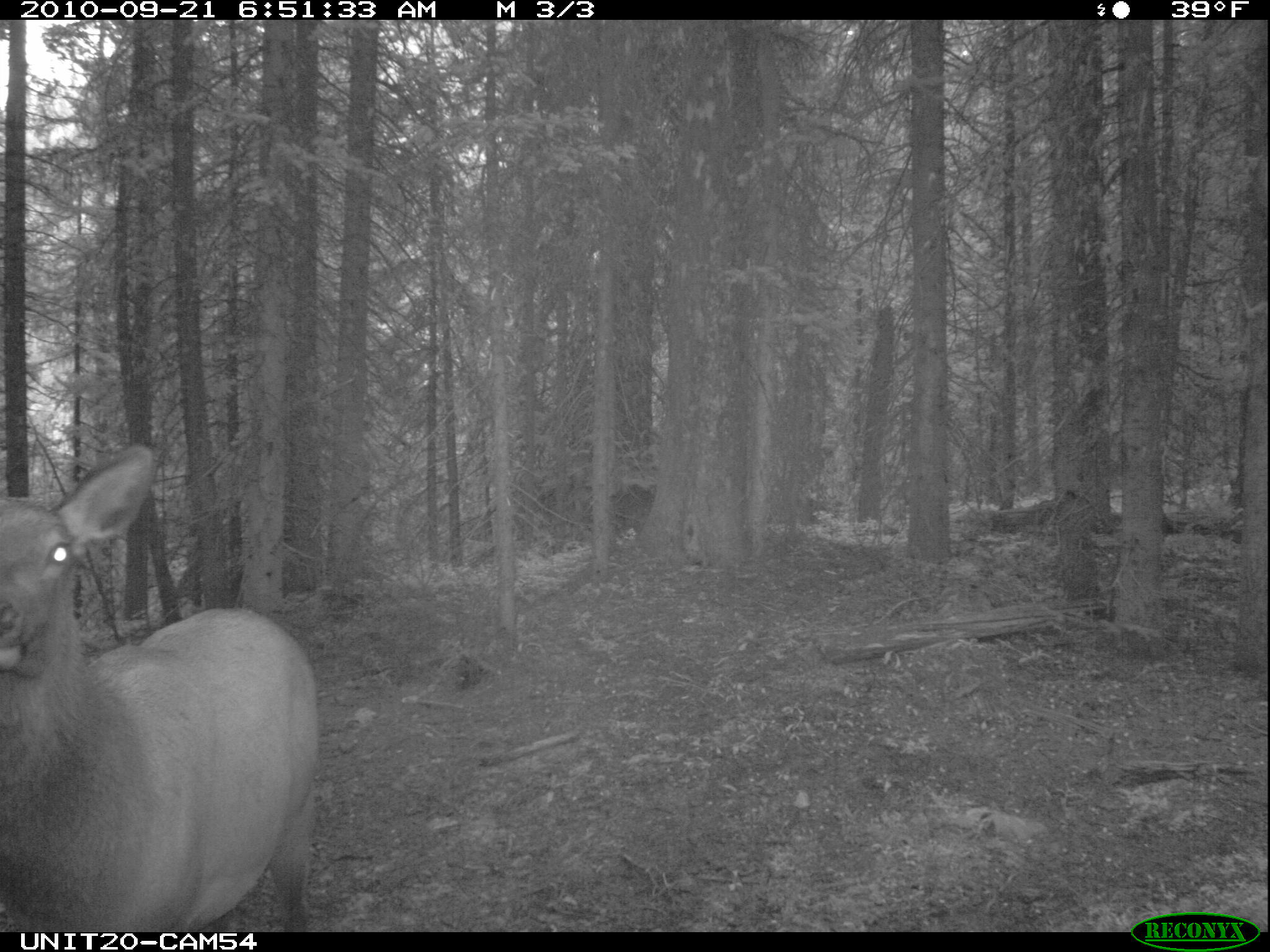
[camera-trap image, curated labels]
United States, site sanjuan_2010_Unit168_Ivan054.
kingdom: Animalia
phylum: Chordata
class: Mammalia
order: Artiodactyla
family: Cervidae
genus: Cervus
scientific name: Cervus elaphus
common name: red deer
Cervus elaphus (red deer).